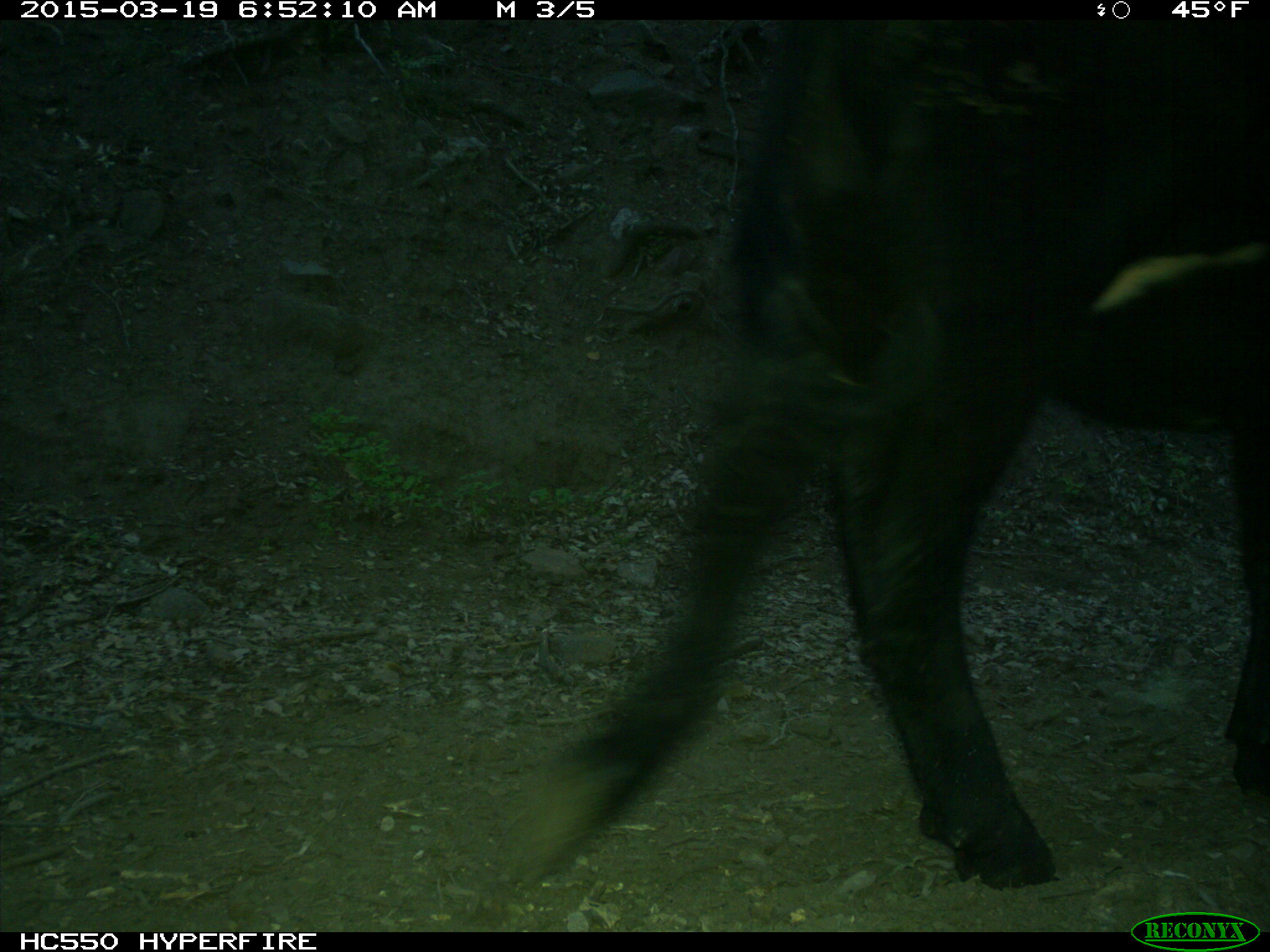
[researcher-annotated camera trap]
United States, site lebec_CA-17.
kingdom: Animalia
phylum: Chordata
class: Mammalia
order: Artiodactyla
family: Bovidae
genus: Bos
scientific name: Bos taurus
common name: domestic cow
Bos taurus (domestic cow).